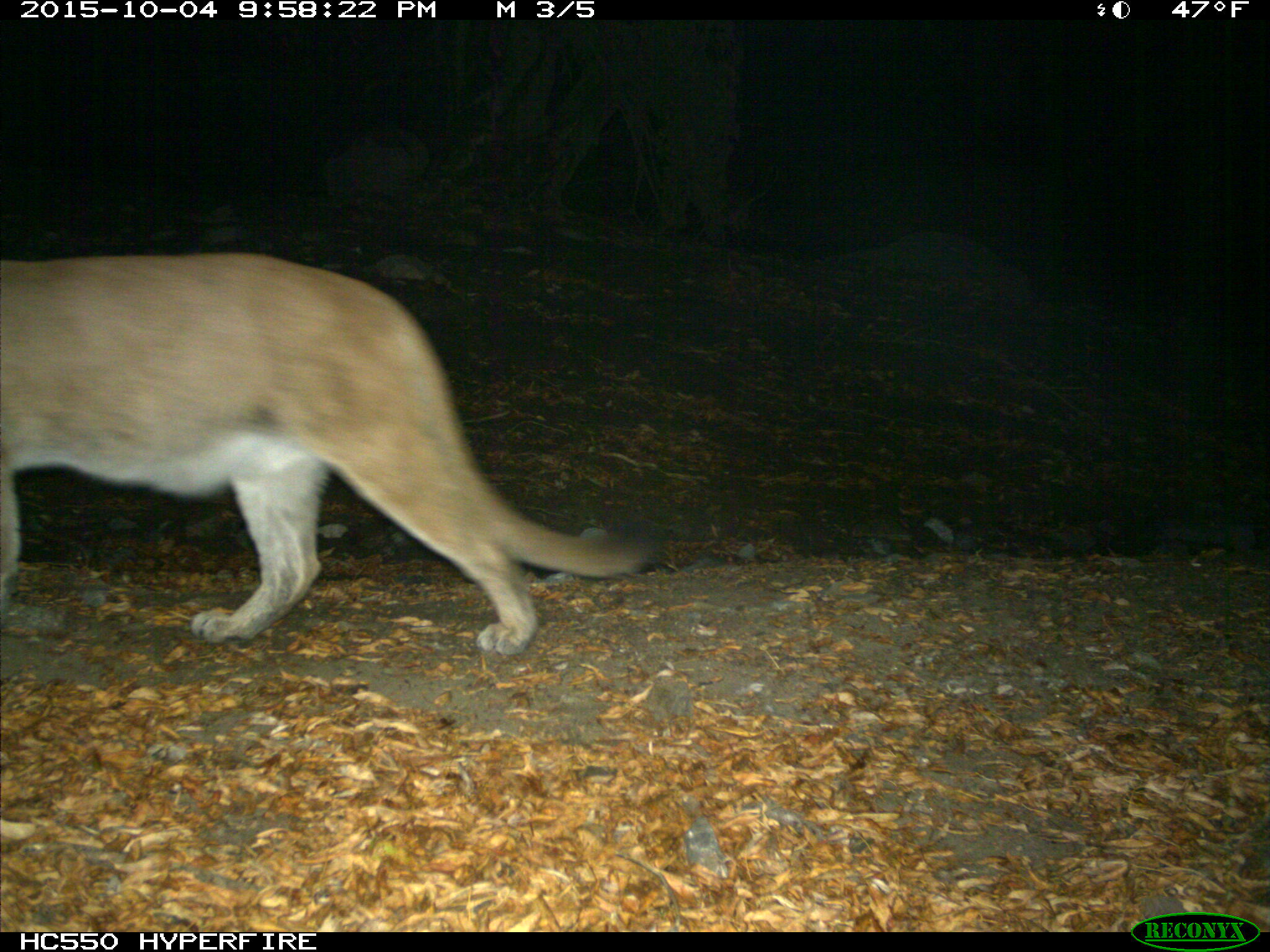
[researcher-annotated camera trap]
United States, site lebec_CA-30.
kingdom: Animalia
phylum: Chordata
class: Mammalia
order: Carnivora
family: Felidae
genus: Puma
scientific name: Puma concolor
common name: mountain lion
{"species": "Puma concolor (mountain lion)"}